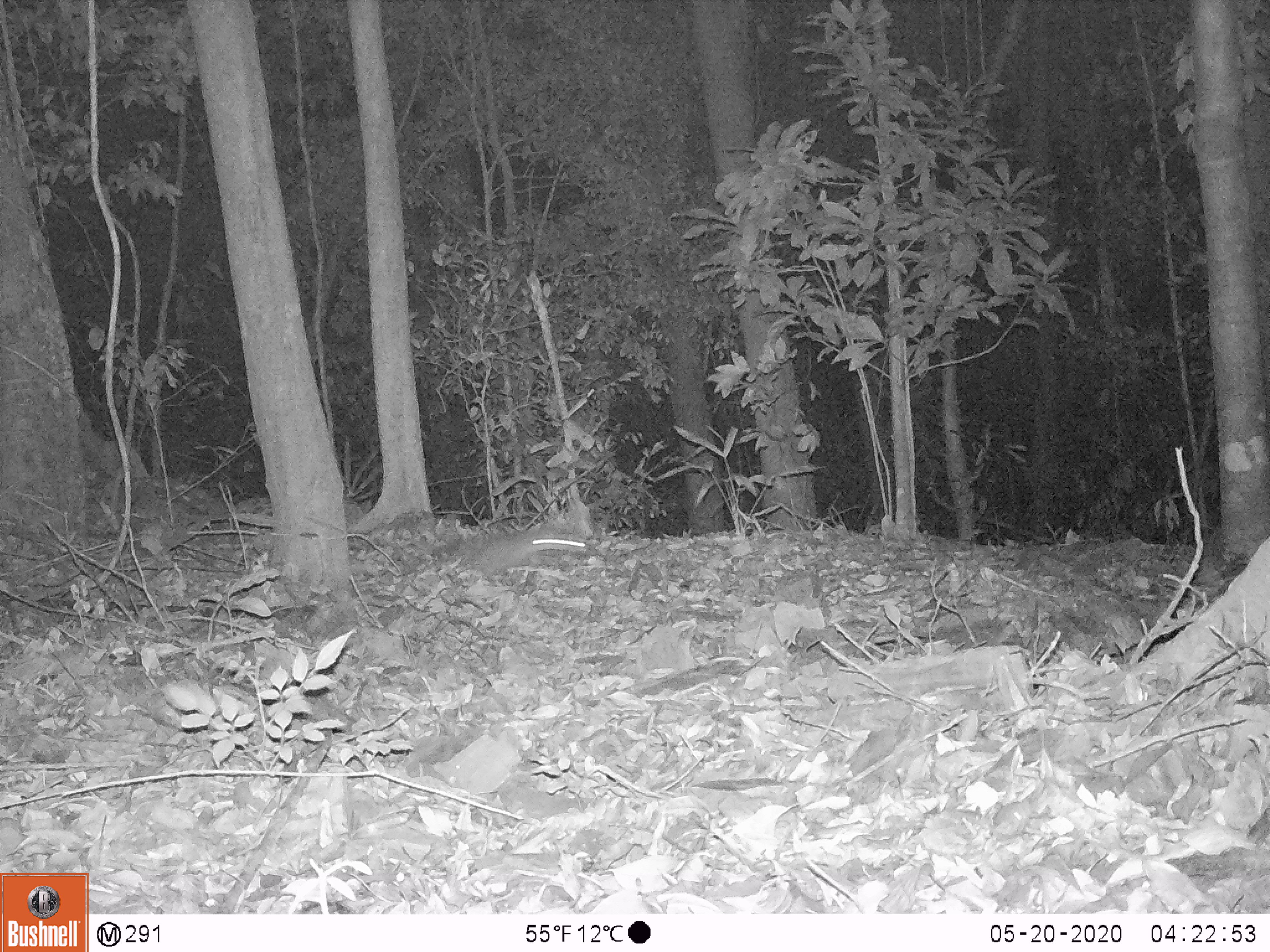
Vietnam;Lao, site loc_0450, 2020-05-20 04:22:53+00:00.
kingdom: Animalia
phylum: Chordata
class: Mammalia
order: Rodentia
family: Muridae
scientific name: Muridae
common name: old-world mice and rats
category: unidentified murid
Unidentified murid (old-world mice and rats) (Muridae). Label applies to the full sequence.